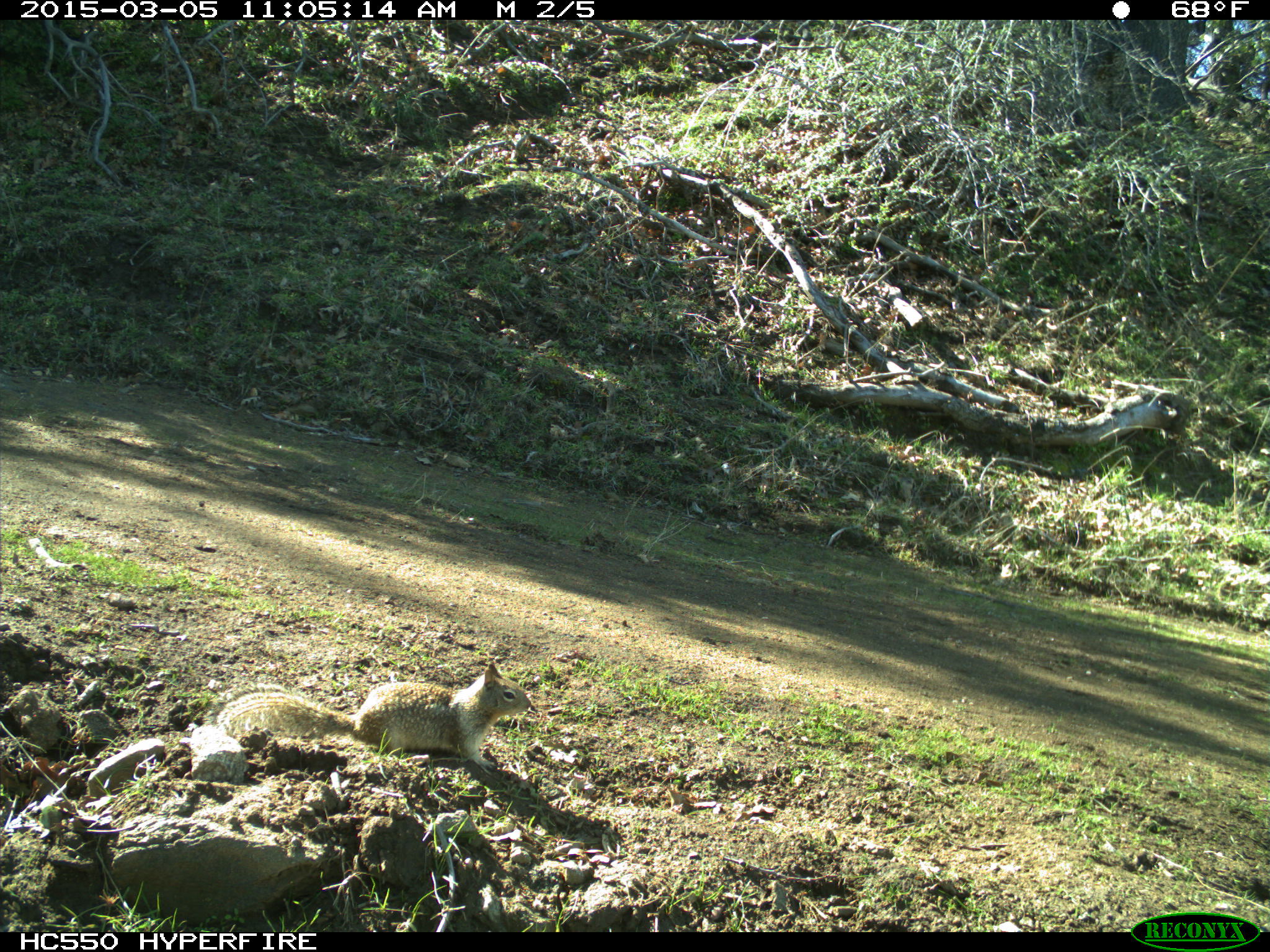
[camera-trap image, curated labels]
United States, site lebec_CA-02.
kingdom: Animalia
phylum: Chordata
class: Mammalia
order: Rodentia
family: Sciuridae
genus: Otospermophilus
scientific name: Otospermophilus beecheyi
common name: california ground squirrel